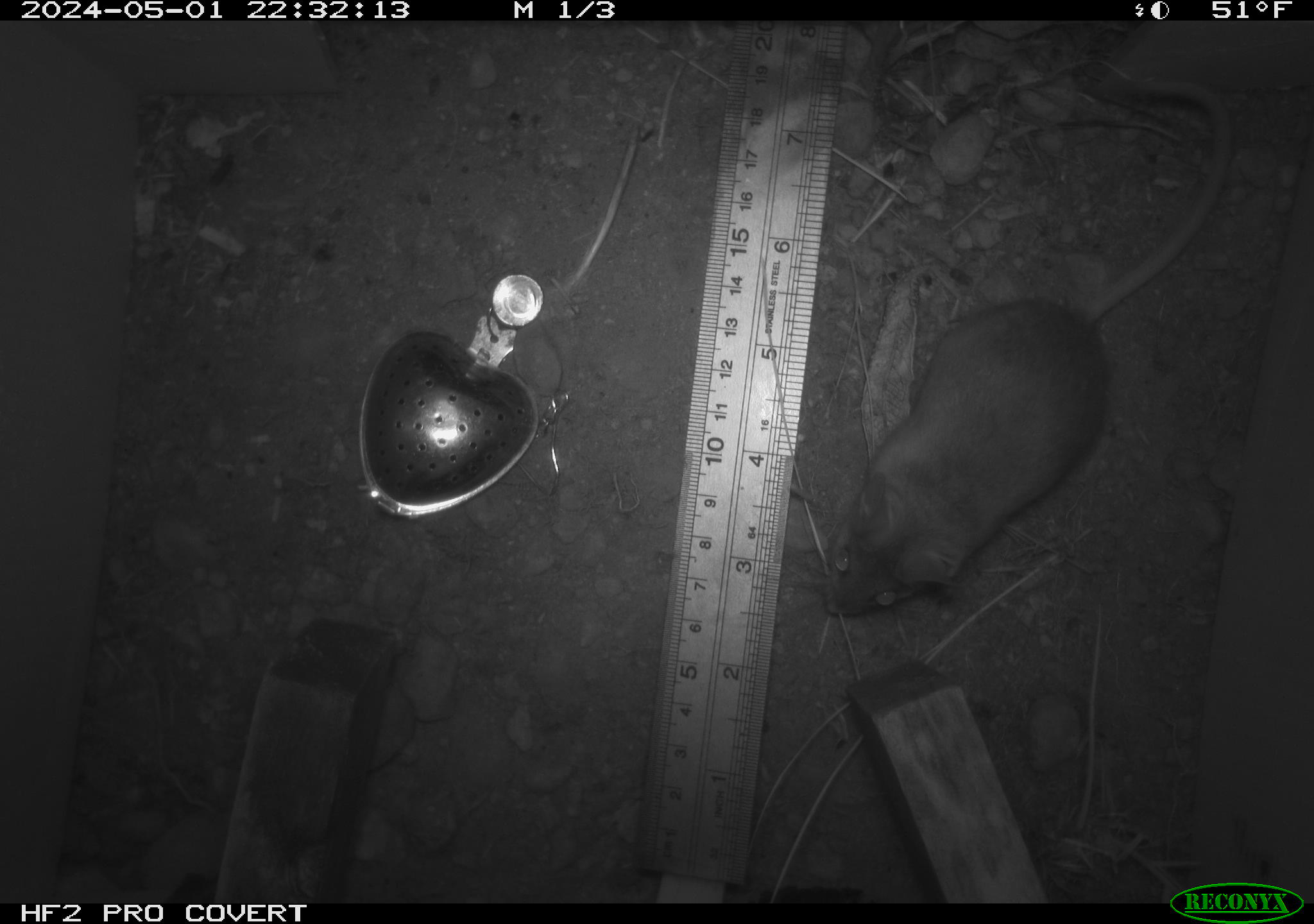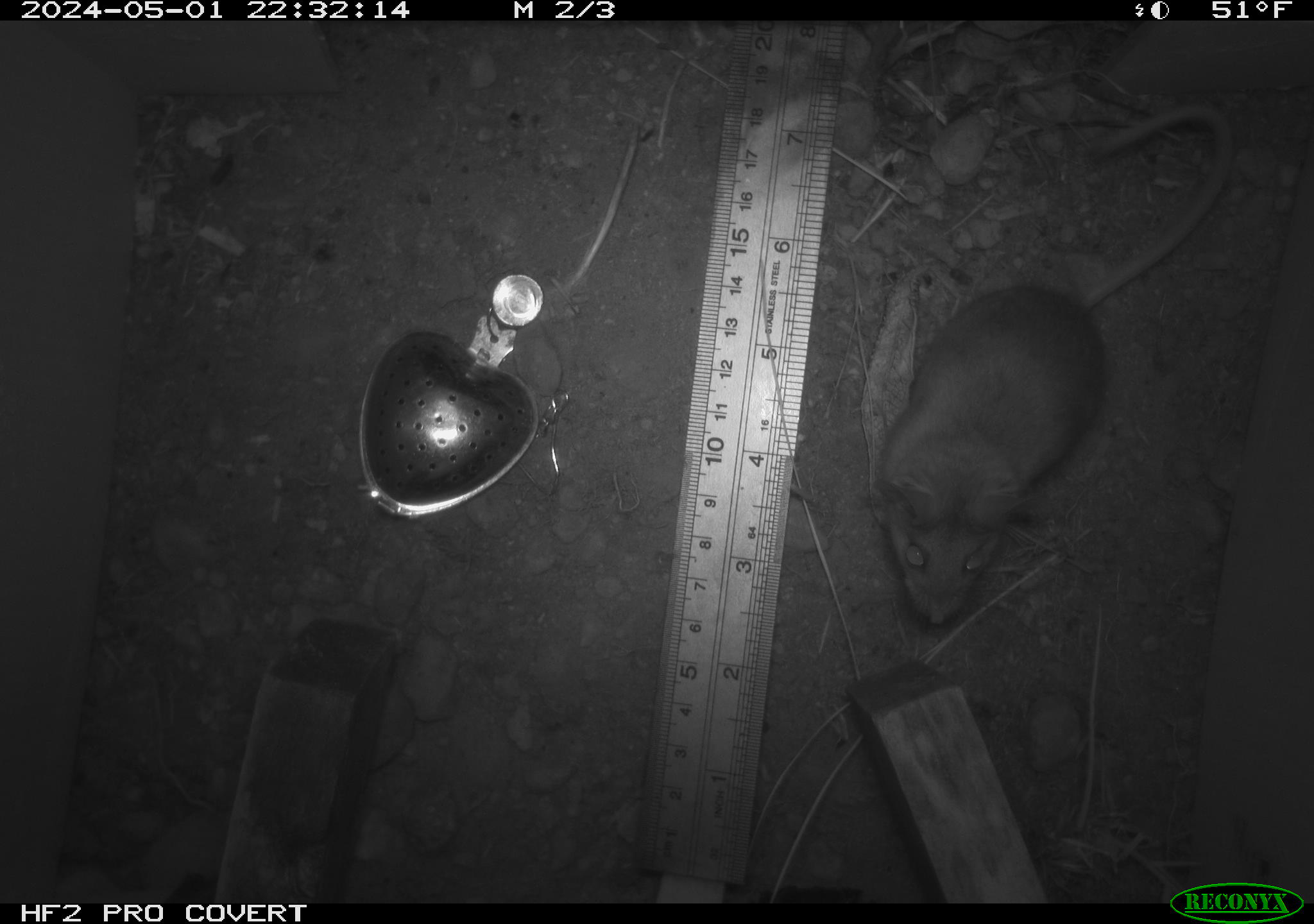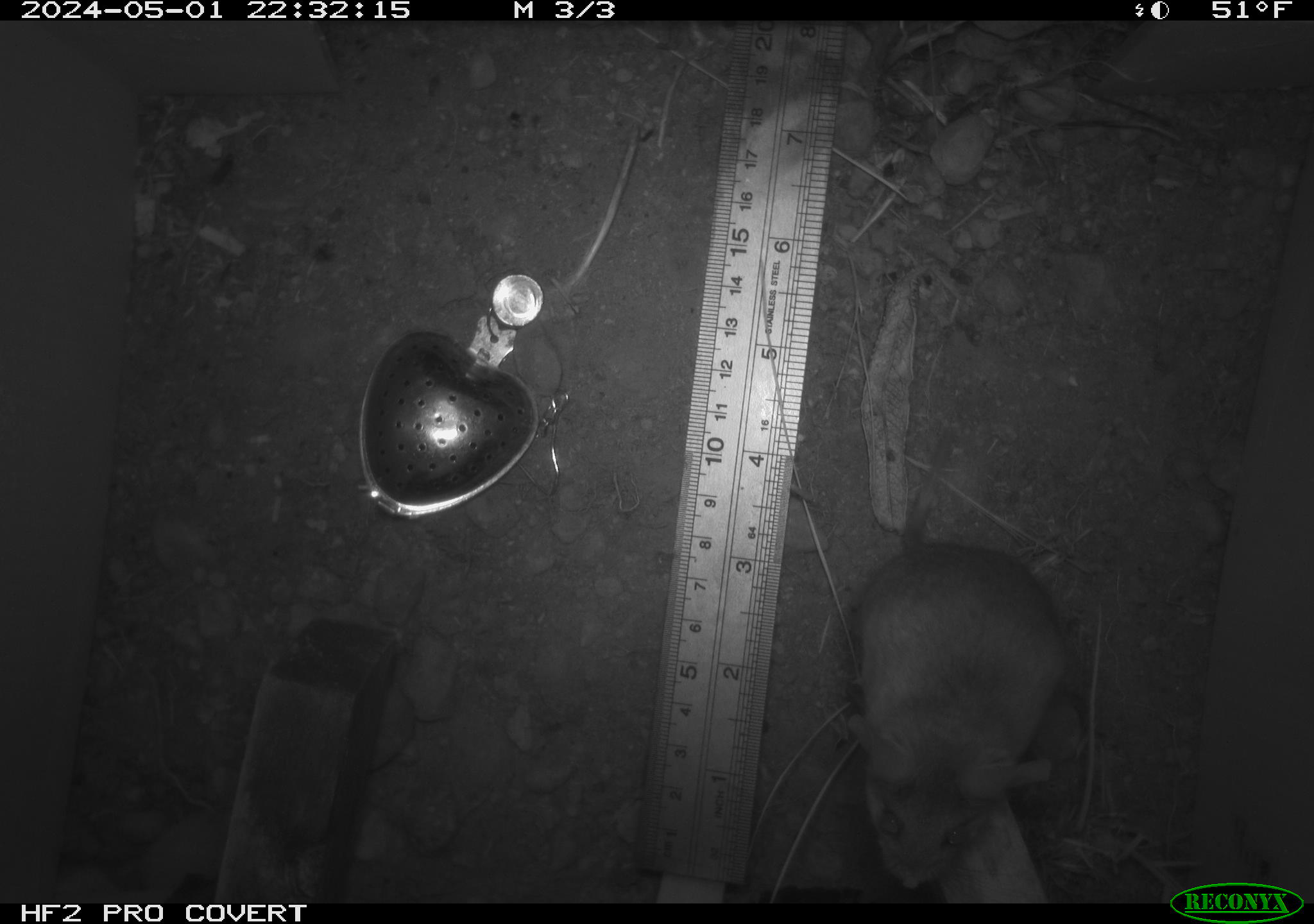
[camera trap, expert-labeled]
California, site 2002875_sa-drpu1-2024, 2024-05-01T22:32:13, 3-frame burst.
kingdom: Animalia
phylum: Chordata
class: Mammalia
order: Rodentia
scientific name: Rodentia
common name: mouse species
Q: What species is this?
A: Mouse species (Rodentia).